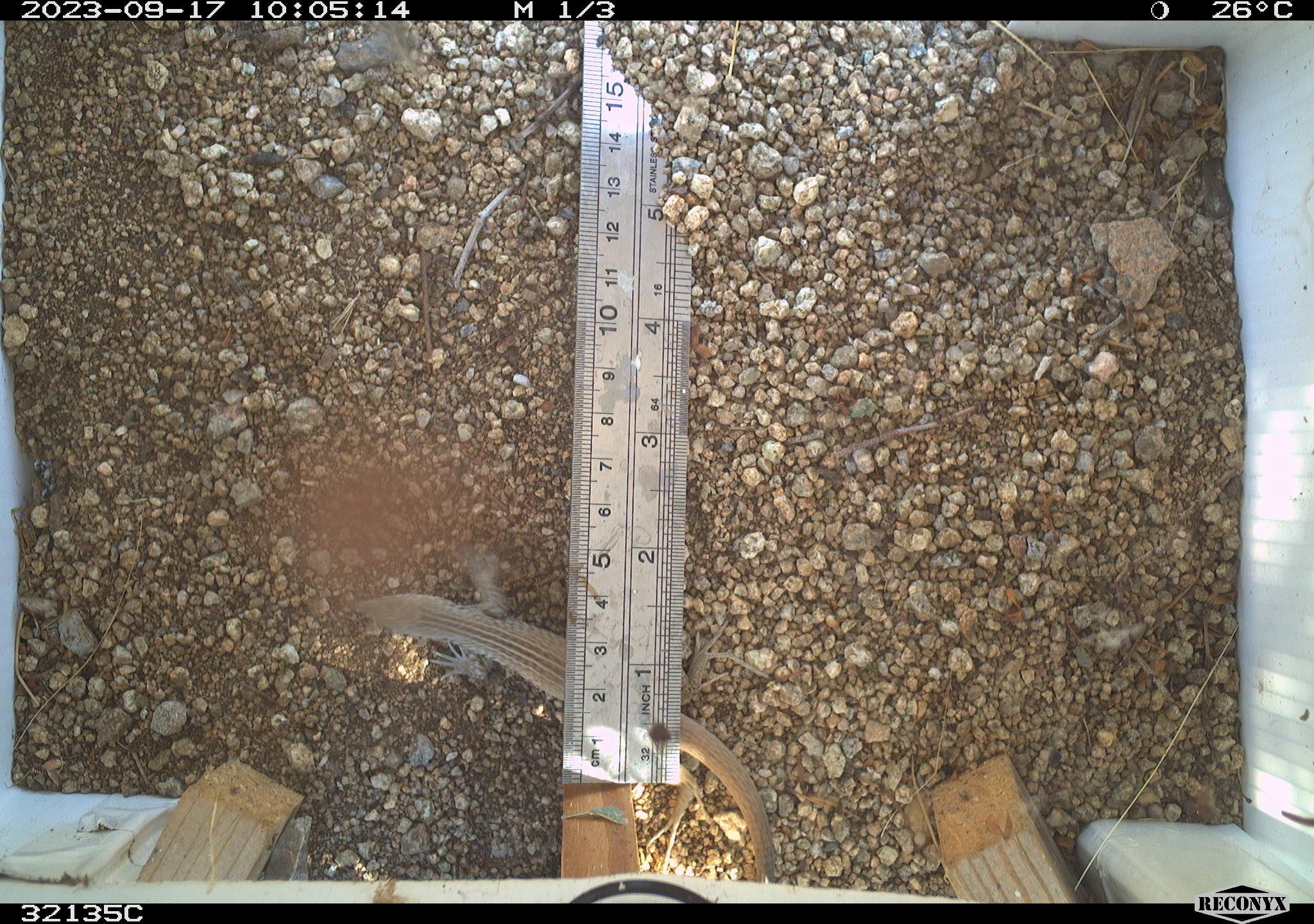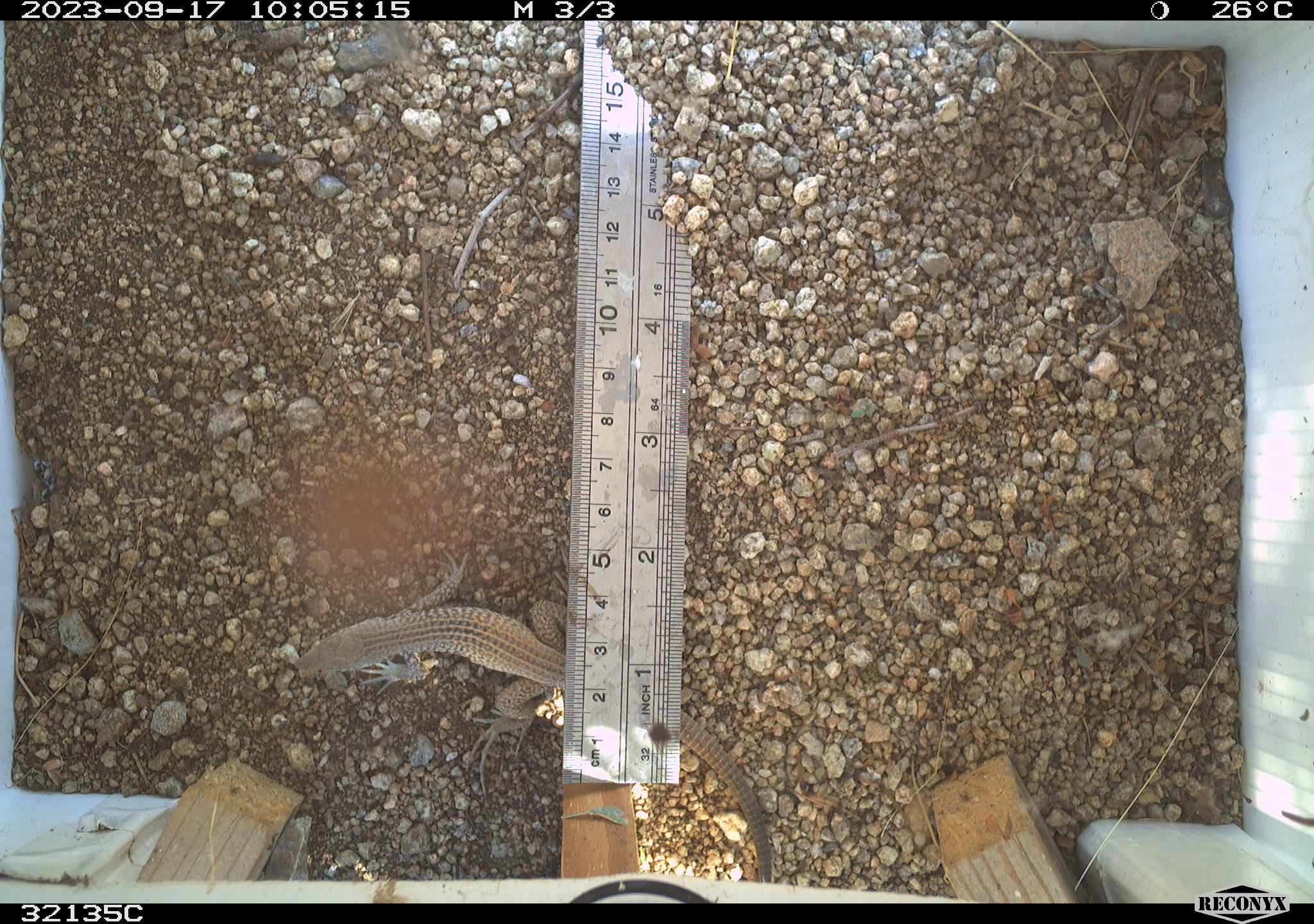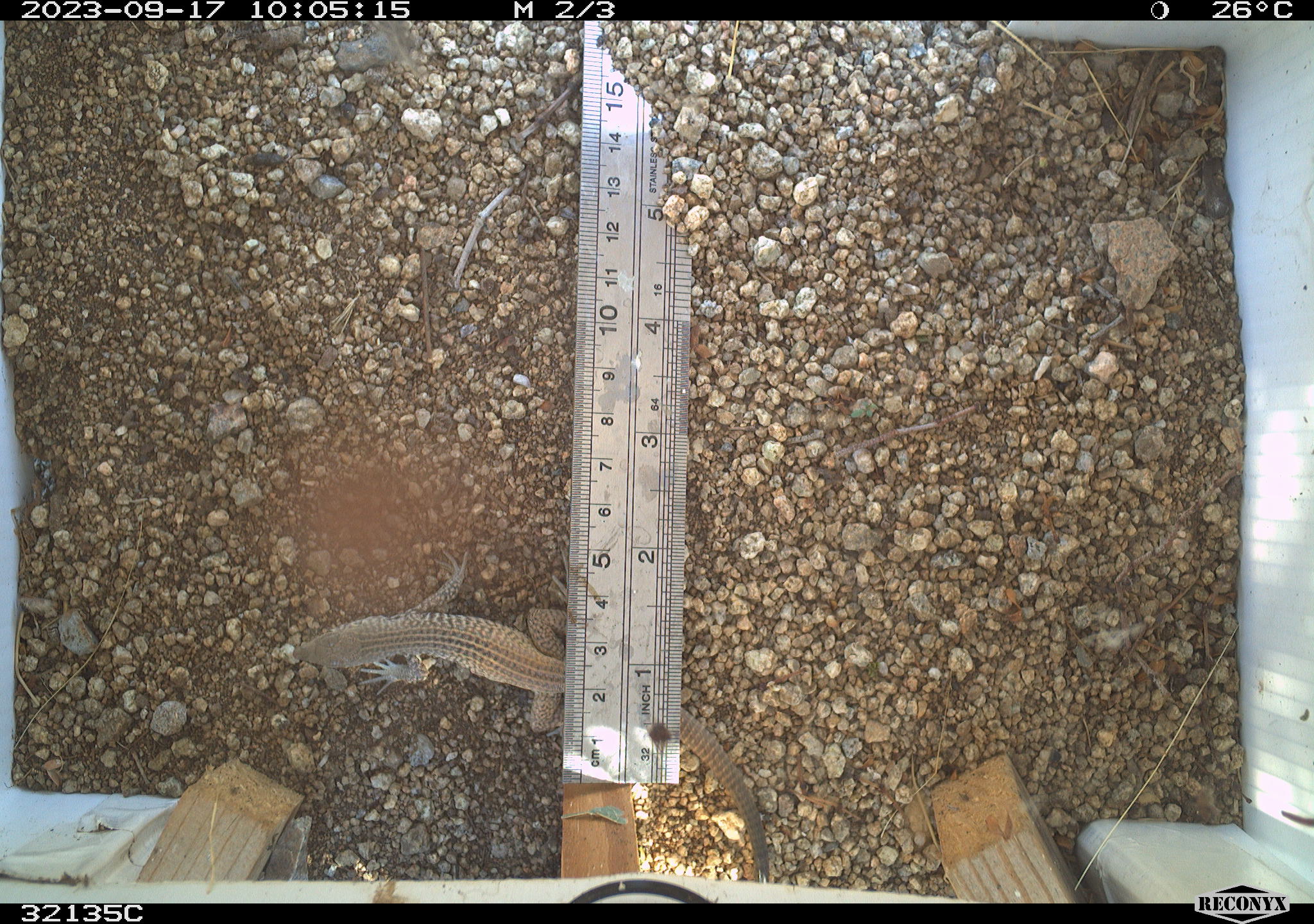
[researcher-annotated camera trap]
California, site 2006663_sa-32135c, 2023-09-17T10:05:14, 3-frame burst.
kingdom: Animalia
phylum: Chordata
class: Reptilia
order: Squamata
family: Teiidae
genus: Aspidoscelis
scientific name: Aspidoscelis tigris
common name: western whiptail